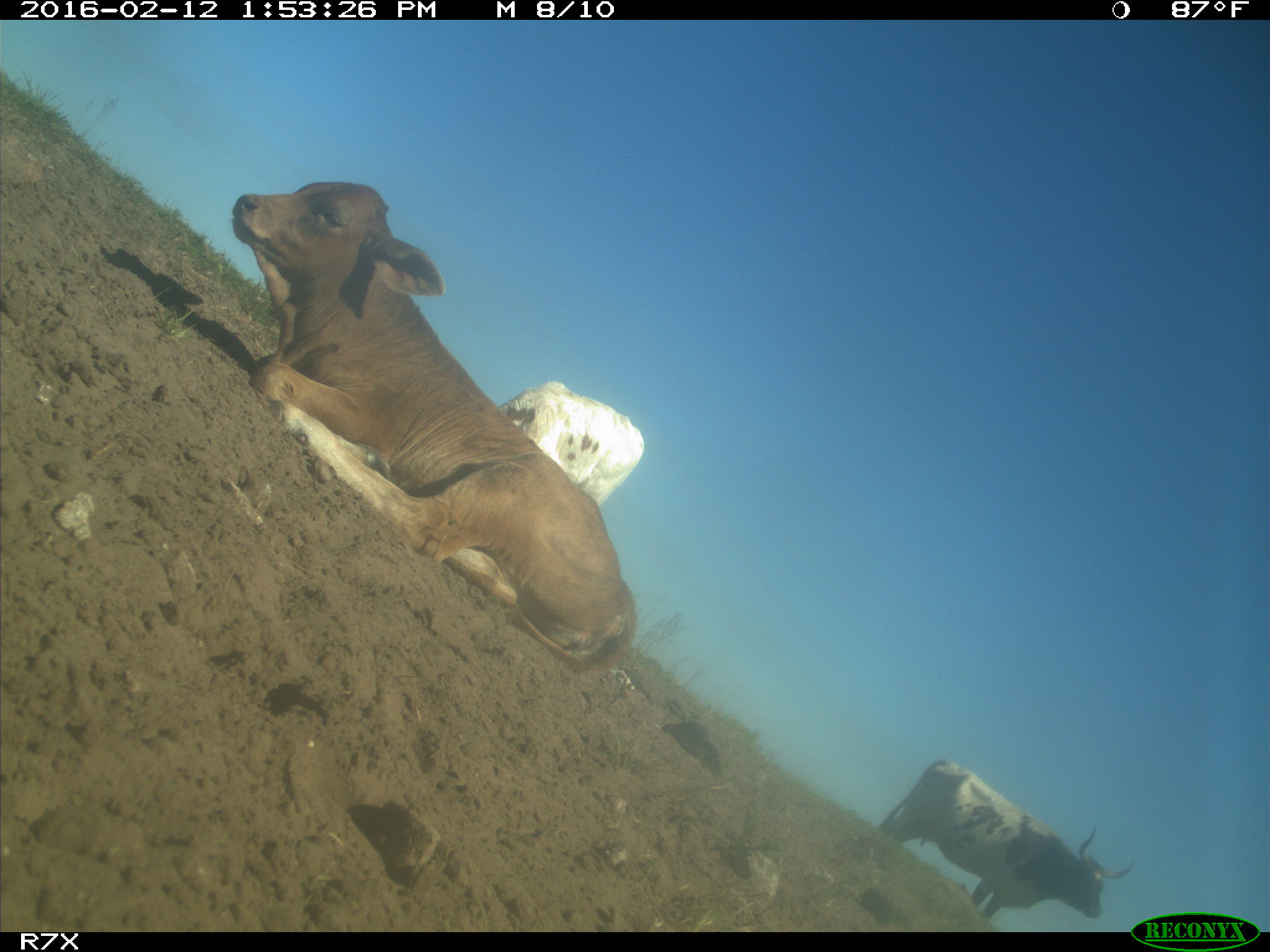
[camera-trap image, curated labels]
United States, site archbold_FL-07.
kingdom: Animalia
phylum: Chordata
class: Mammalia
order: Artiodactyla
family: Bovidae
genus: Bos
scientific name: Bos taurus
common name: domestic cow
Bos taurus (domestic cow).